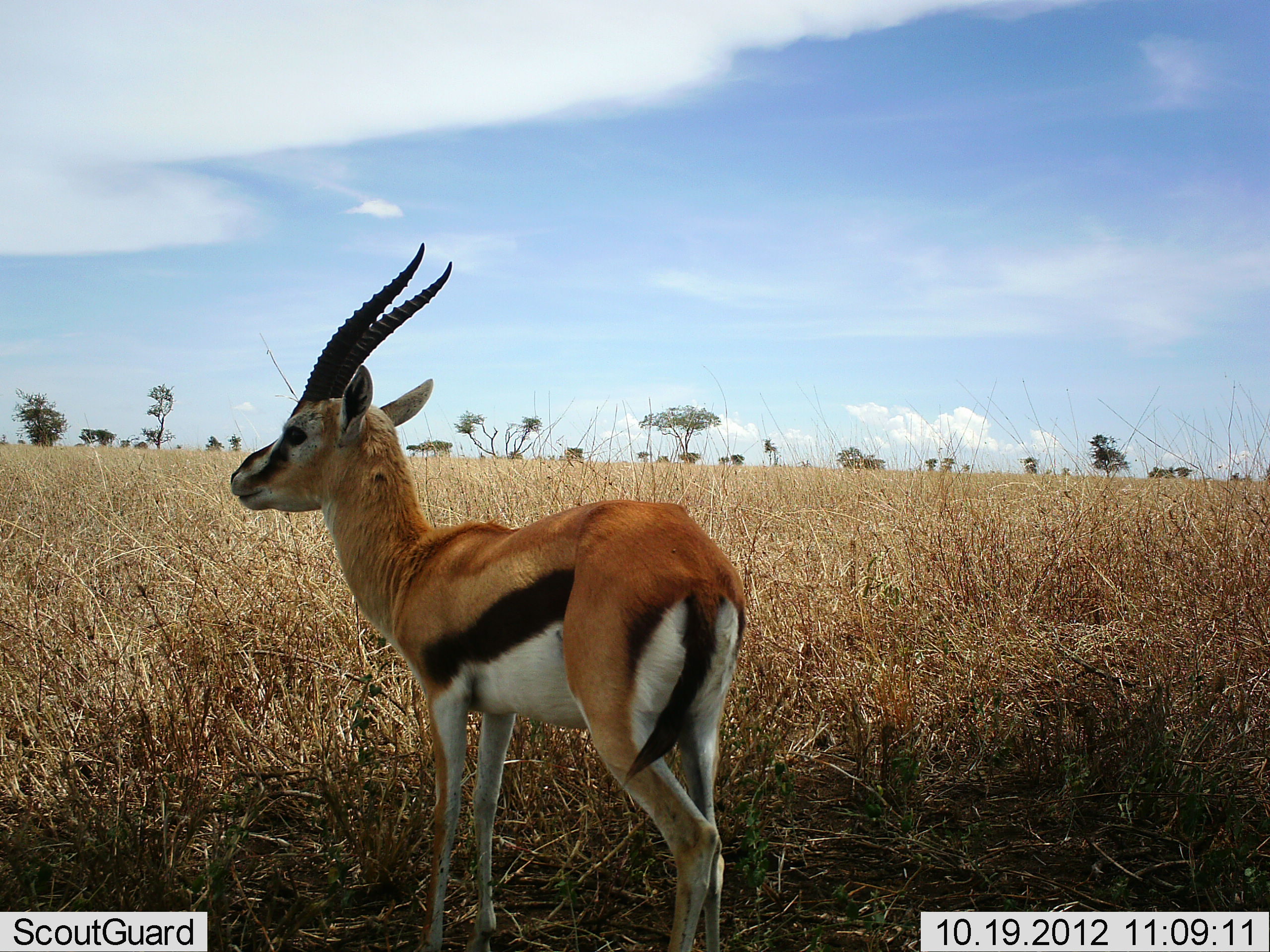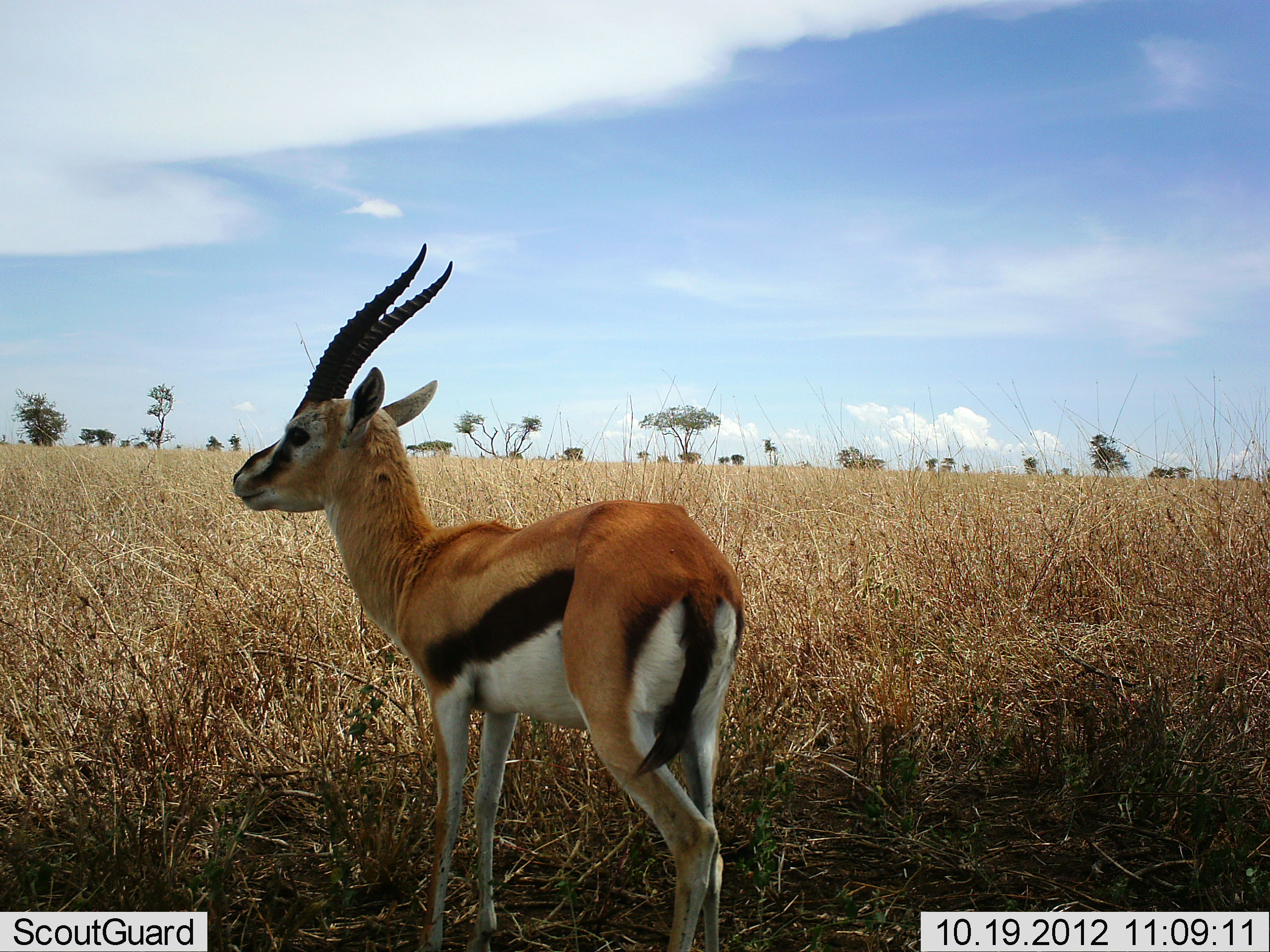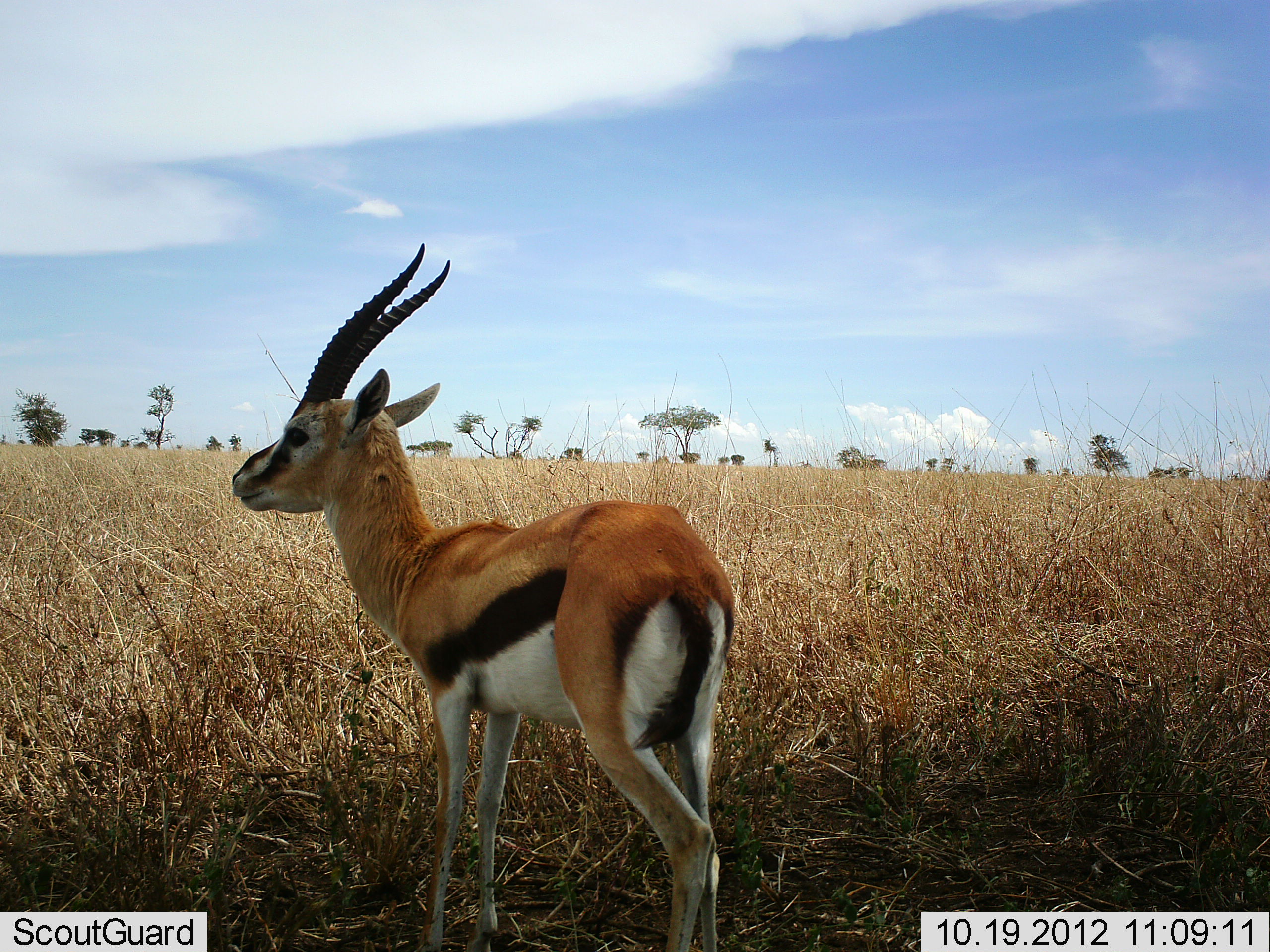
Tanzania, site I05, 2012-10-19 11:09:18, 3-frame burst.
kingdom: Animalia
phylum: Chordata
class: Mammalia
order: Artiodactyla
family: Bovidae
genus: Eudorcas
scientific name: Eudorcas thomsonii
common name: thomson's gazelle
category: gazellethomsons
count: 1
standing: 100%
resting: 0%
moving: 0%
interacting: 0%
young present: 0%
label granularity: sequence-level